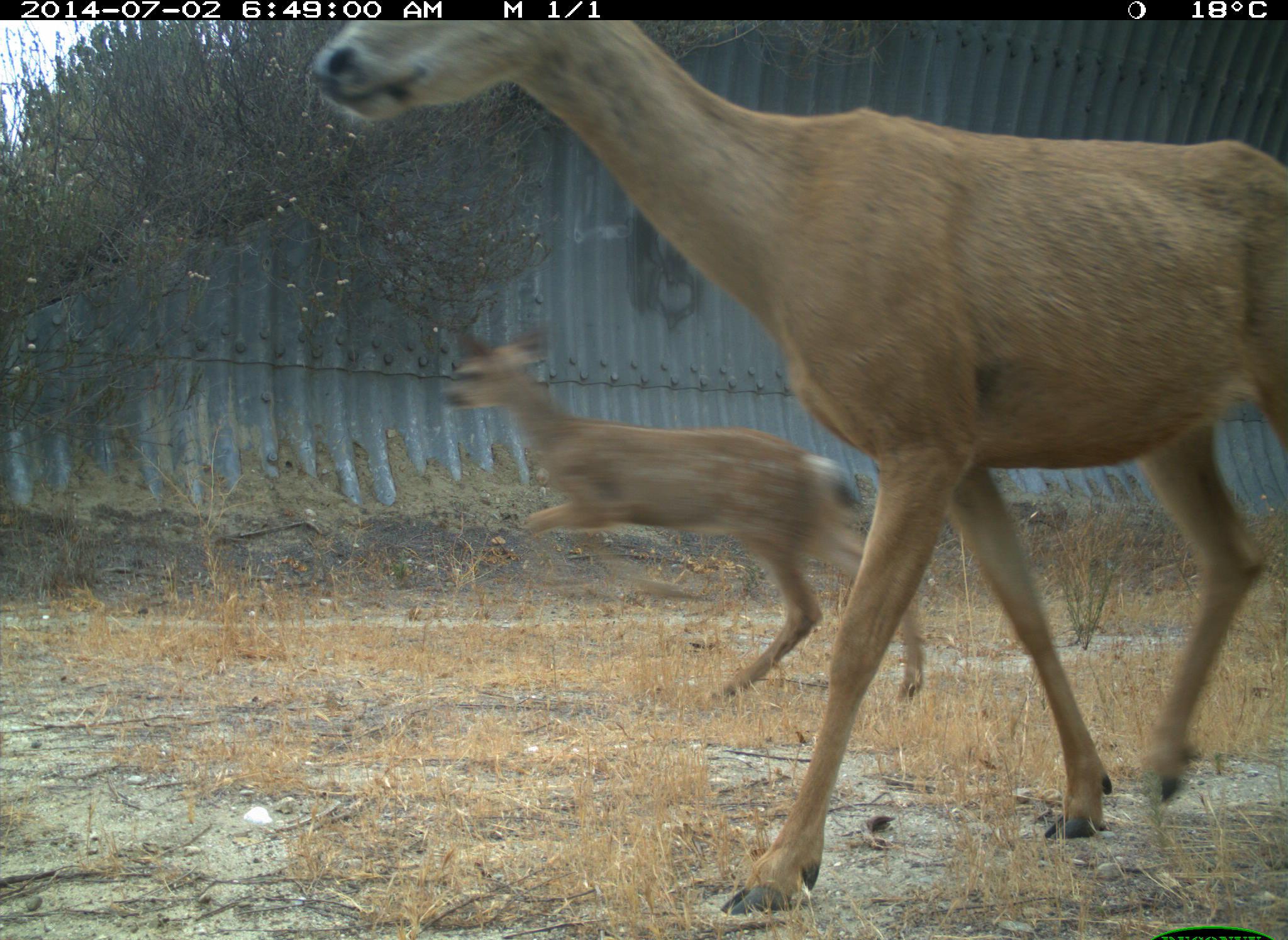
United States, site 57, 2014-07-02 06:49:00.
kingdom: Animalia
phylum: Chordata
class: Mammalia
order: Artiodactyla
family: Cervidae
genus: Odocoileus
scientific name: Odocoileus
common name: deer